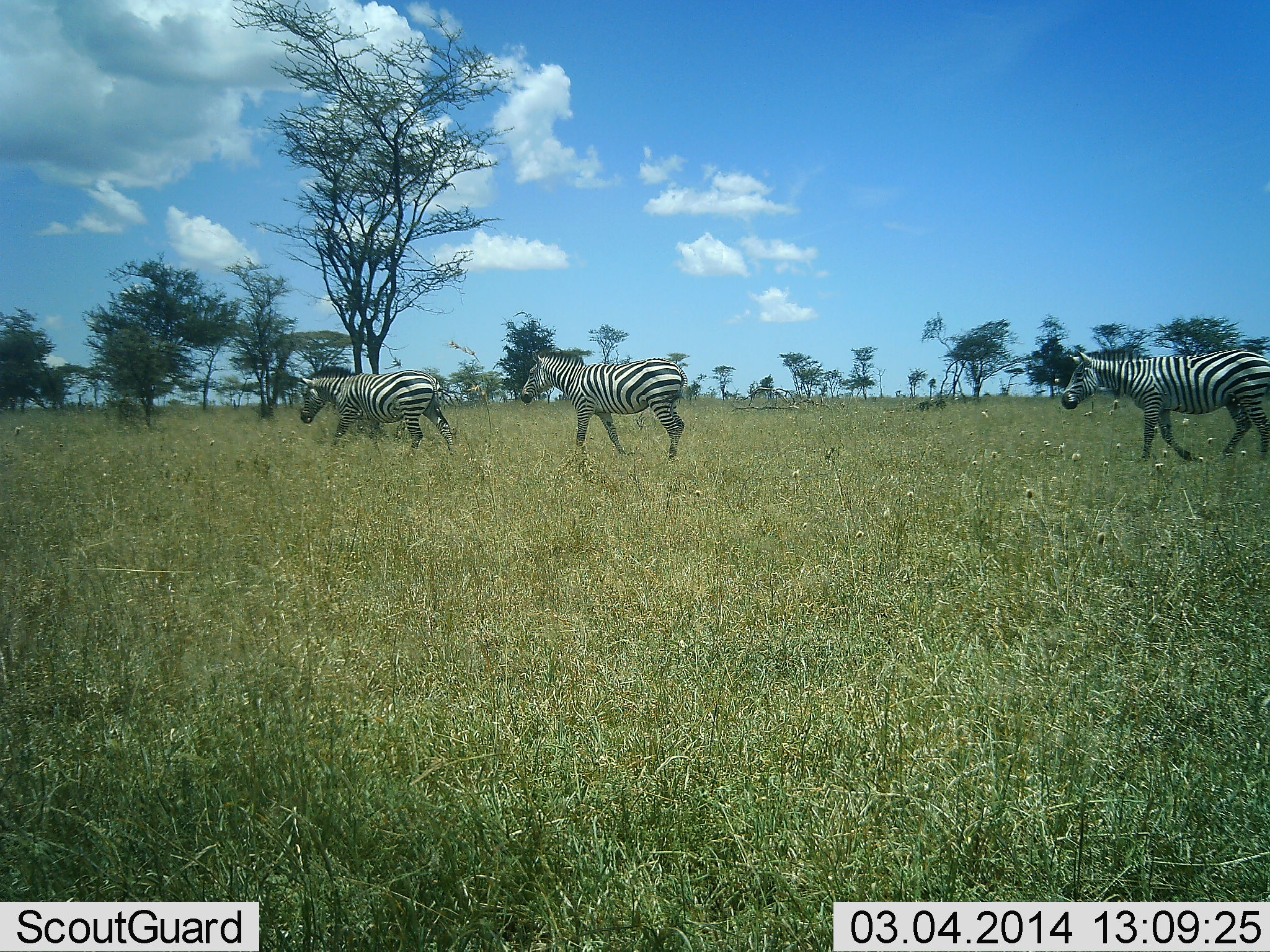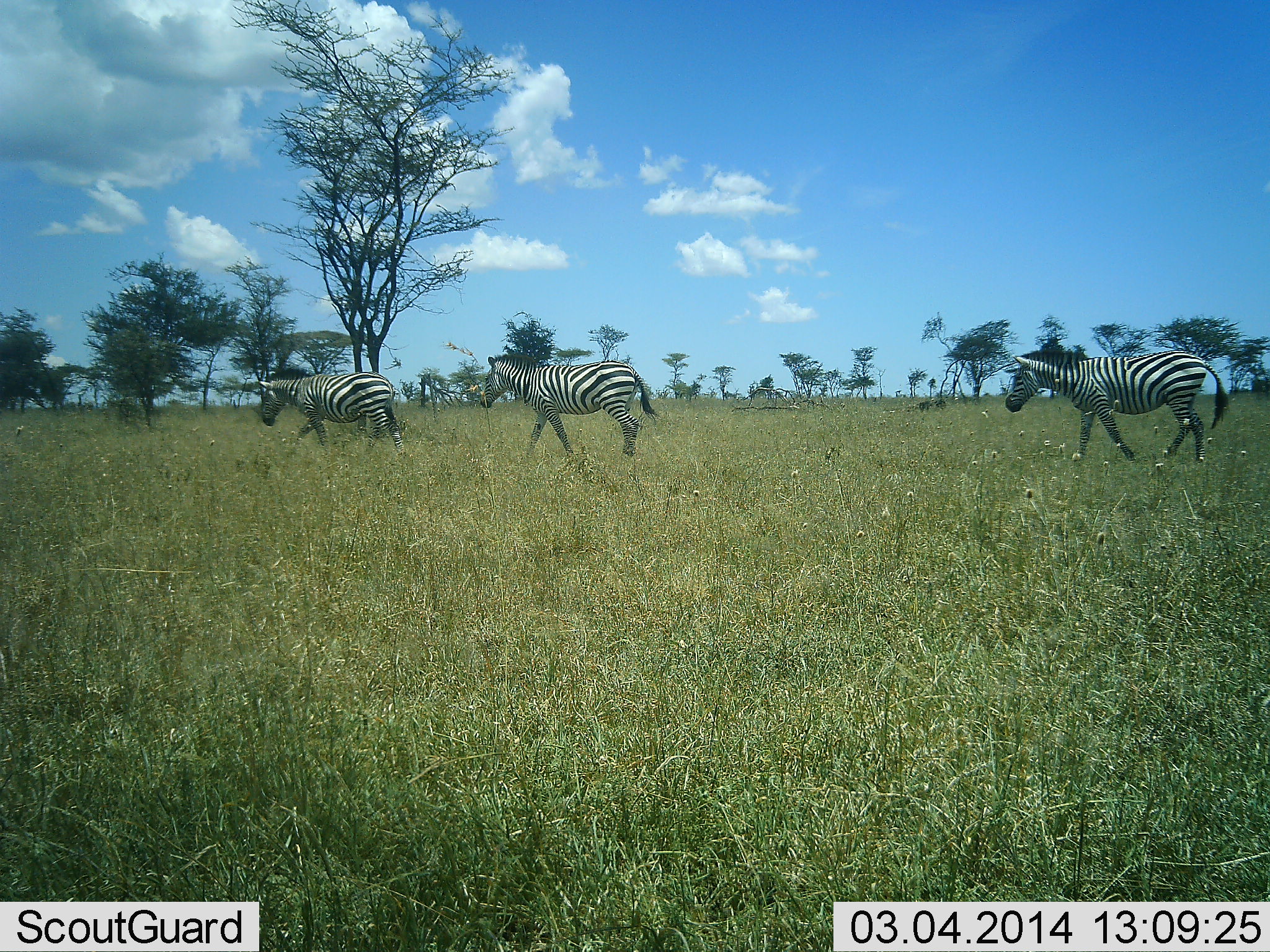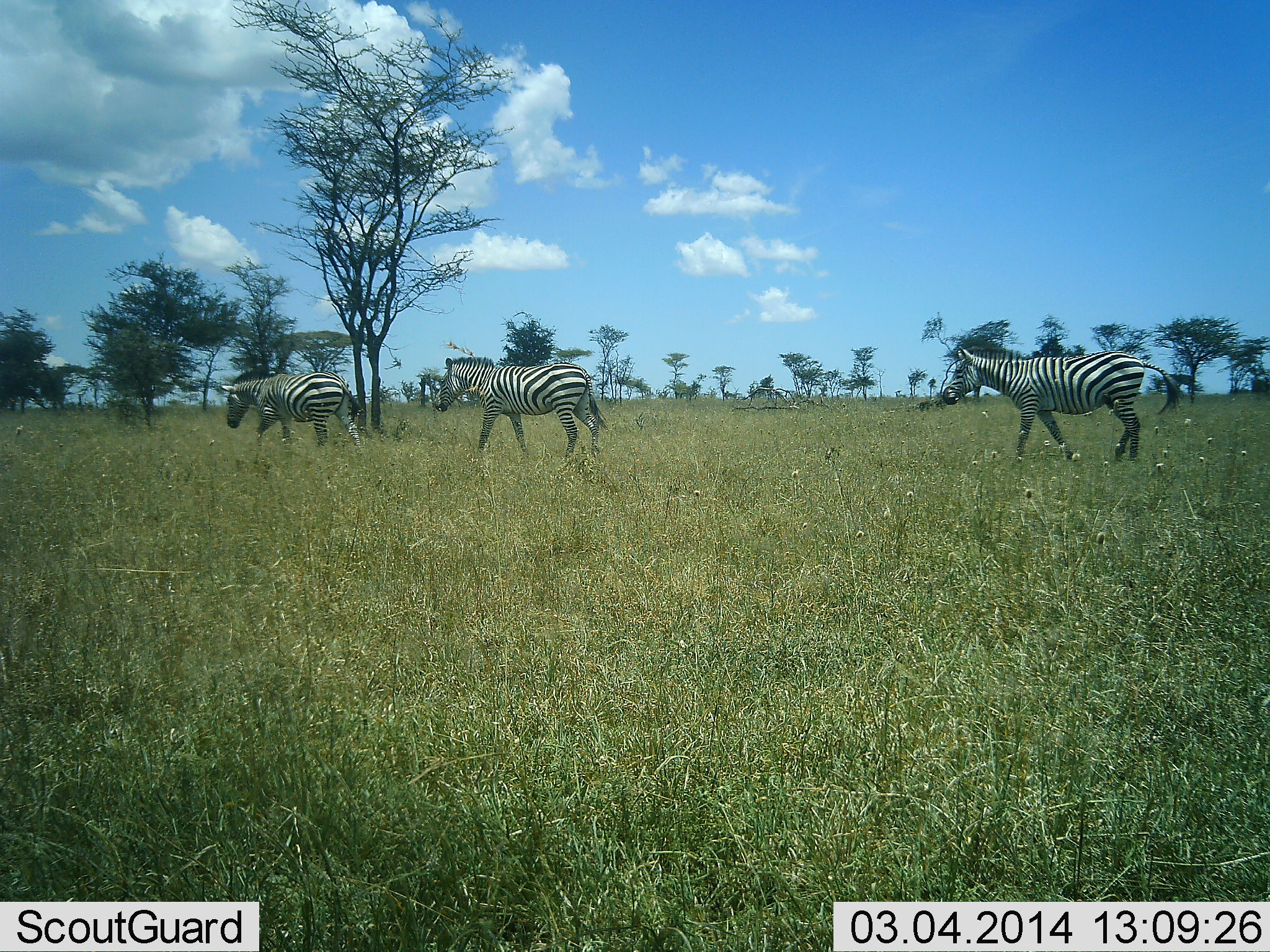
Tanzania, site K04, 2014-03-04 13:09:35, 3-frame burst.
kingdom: Animalia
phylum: Chordata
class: Mammalia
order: Perissodactyla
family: Equidae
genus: Equus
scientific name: Equus quagga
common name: plains zebra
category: zebra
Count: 3.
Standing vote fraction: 0%.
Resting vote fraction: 0%.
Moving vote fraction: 100%.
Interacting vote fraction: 0%.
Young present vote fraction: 0%.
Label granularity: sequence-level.